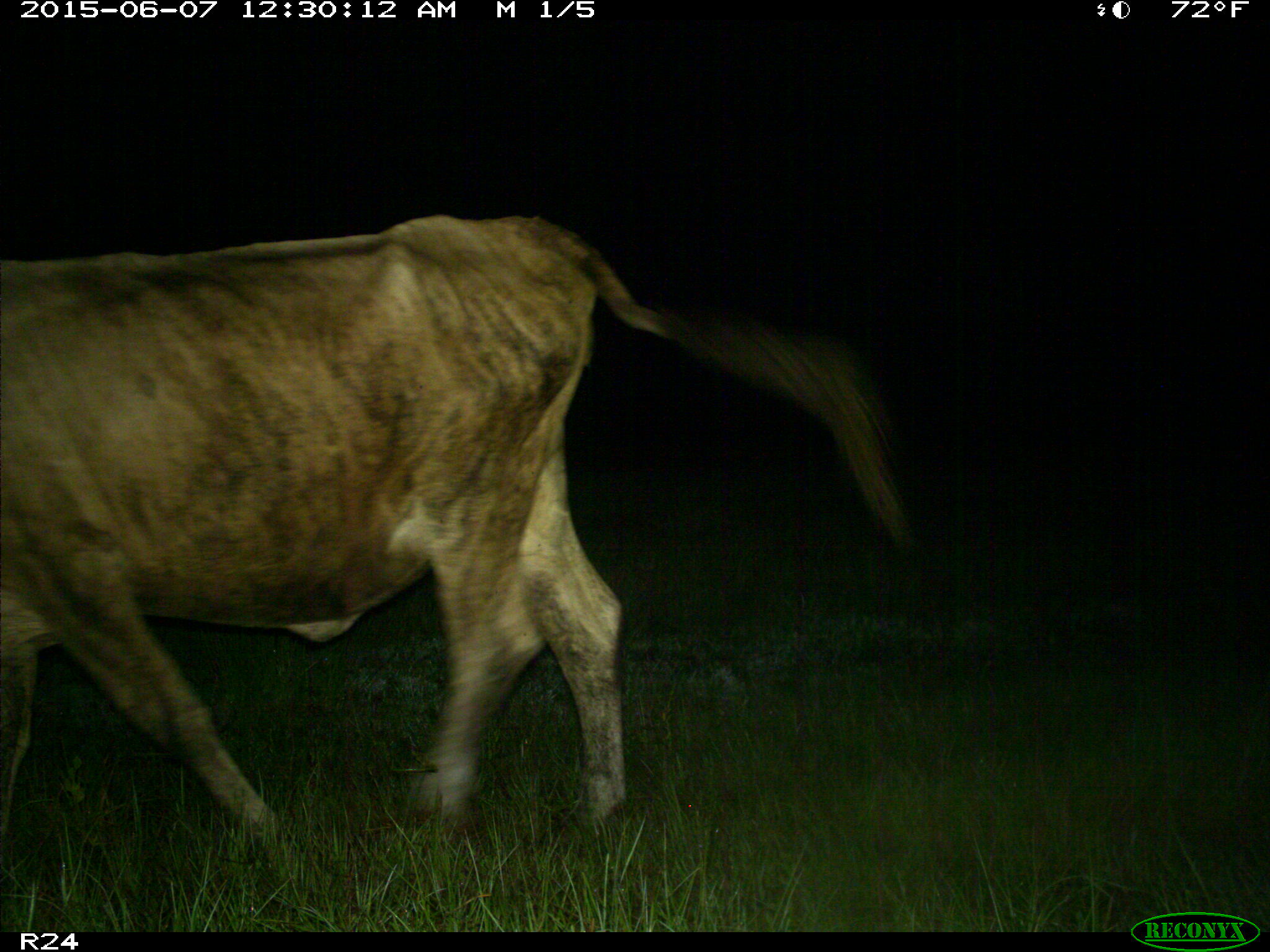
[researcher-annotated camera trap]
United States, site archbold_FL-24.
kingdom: Animalia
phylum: Chordata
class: Mammalia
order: Artiodactyla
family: Bovidae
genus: Bos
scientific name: Bos taurus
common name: domestic cow